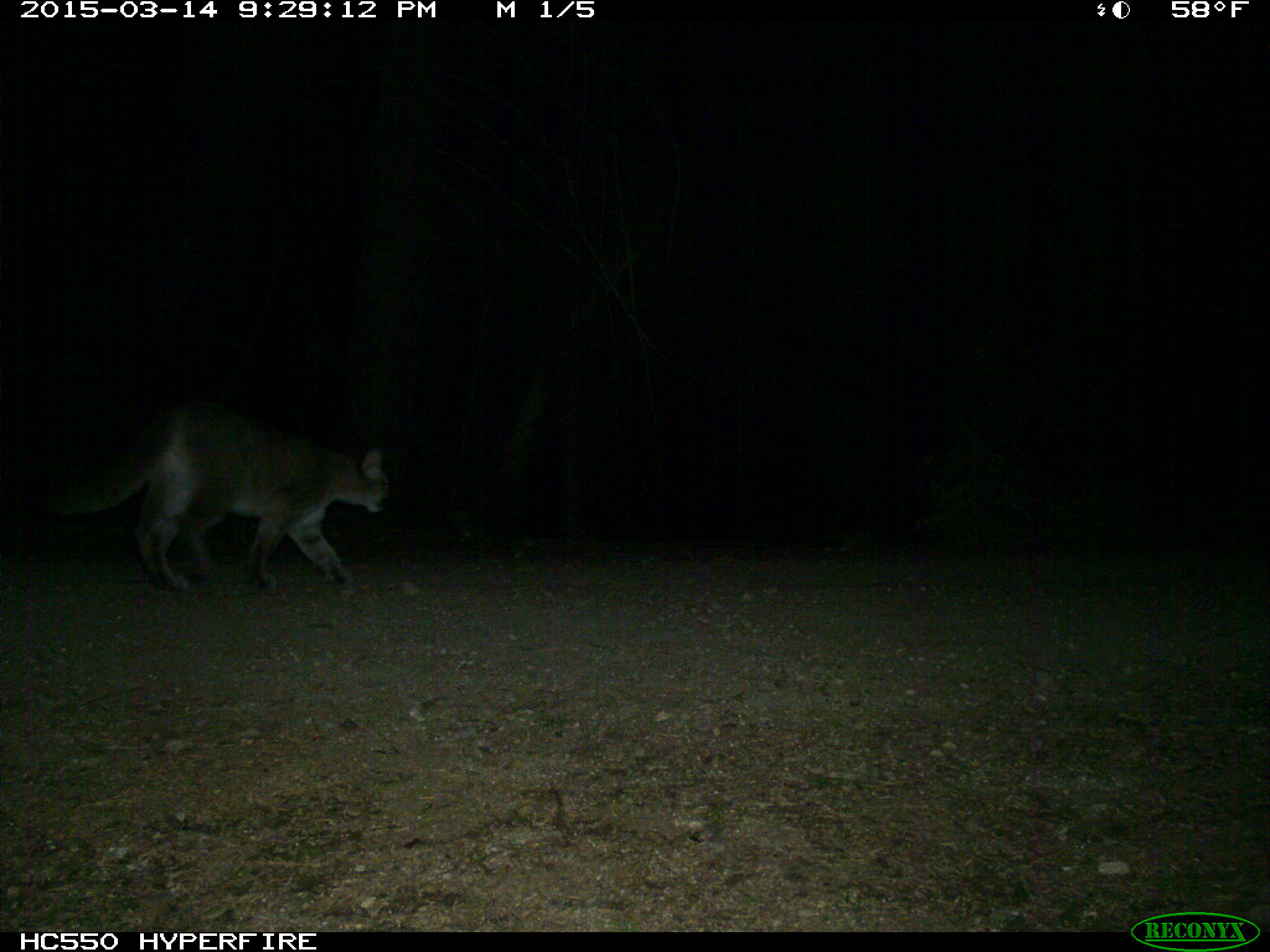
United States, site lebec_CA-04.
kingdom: Animalia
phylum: Chordata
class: Mammalia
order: Carnivora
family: Felidae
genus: Puma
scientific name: Puma concolor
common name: mountain lion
Puma concolor (mountain lion).